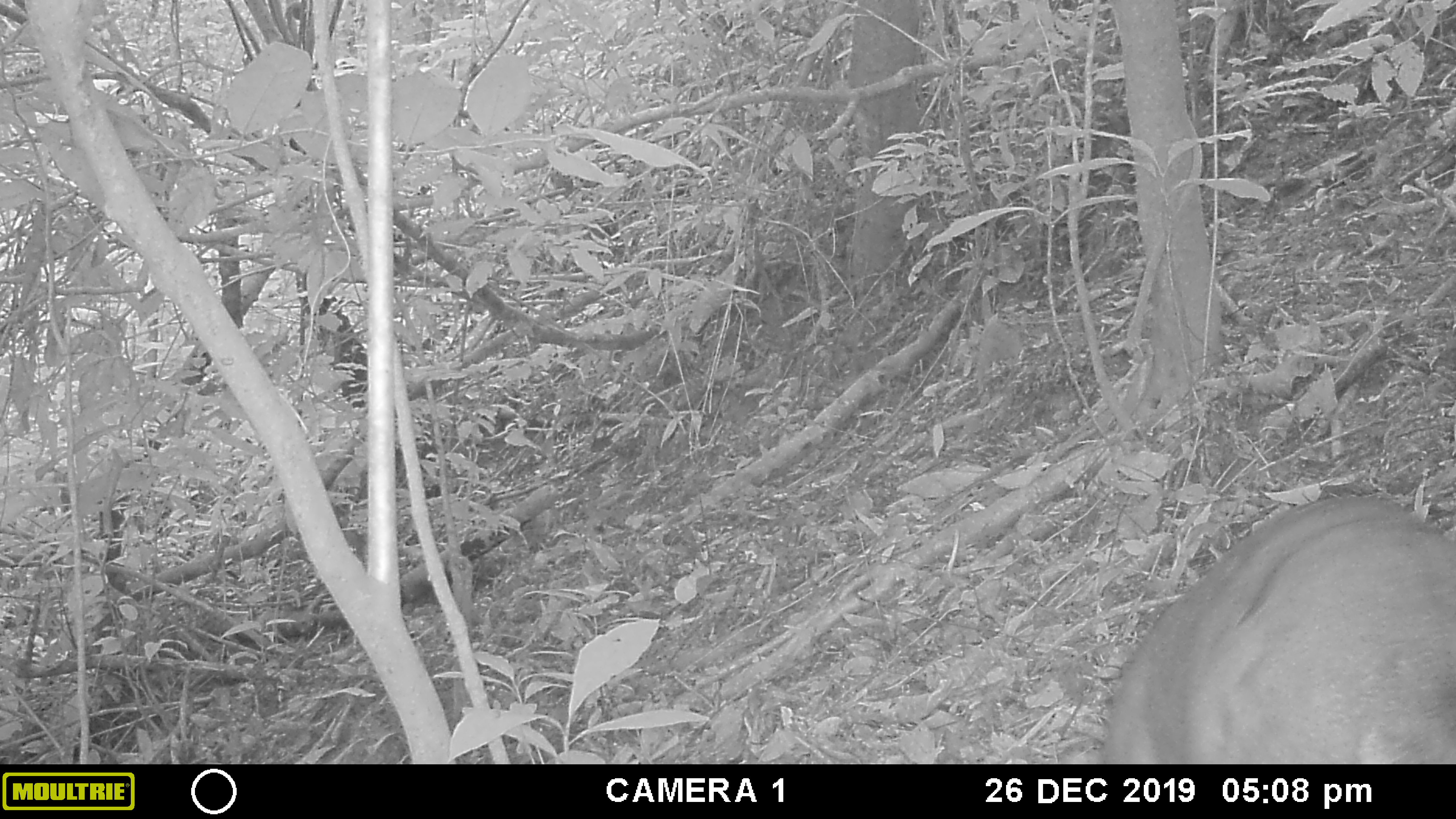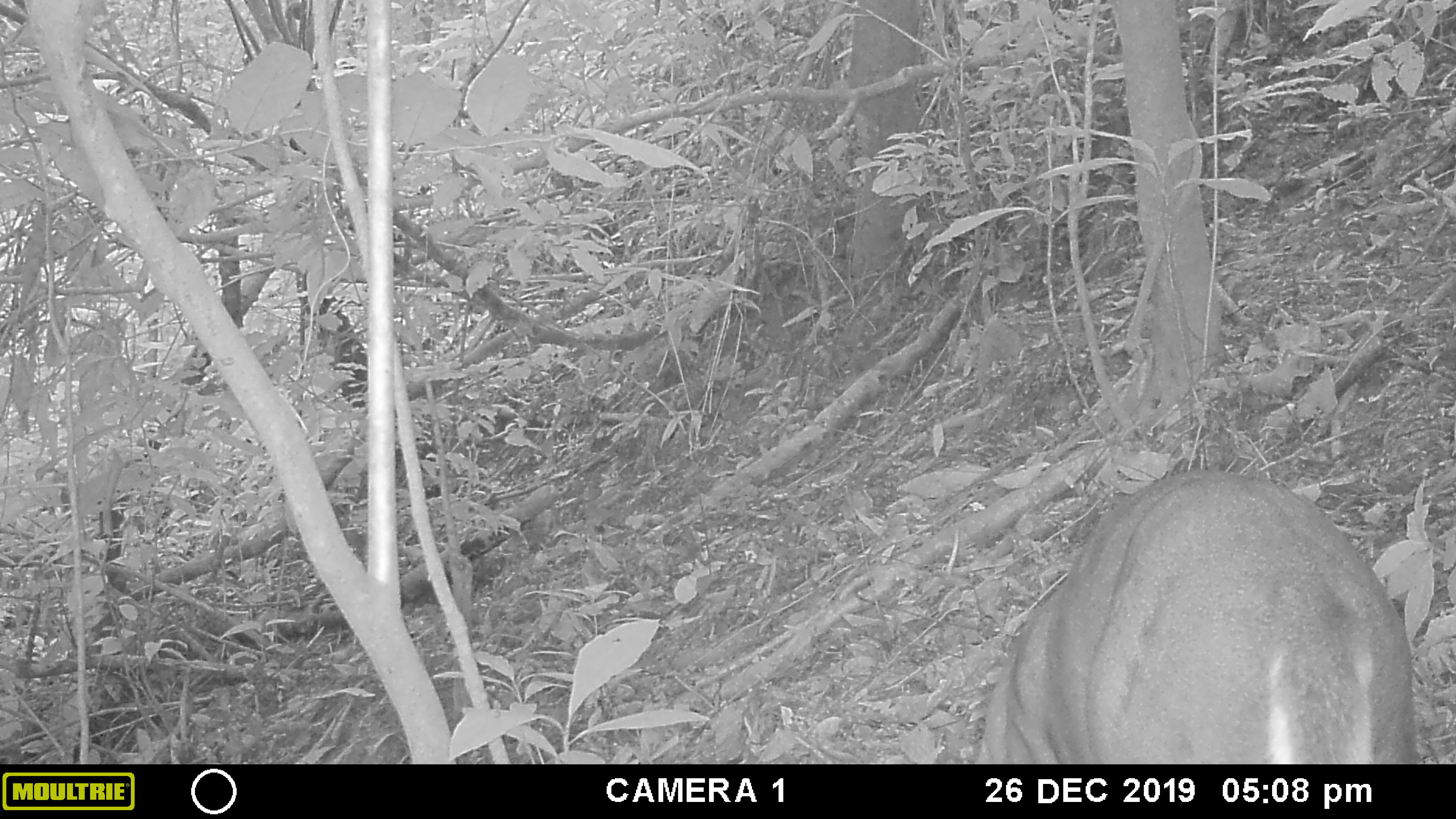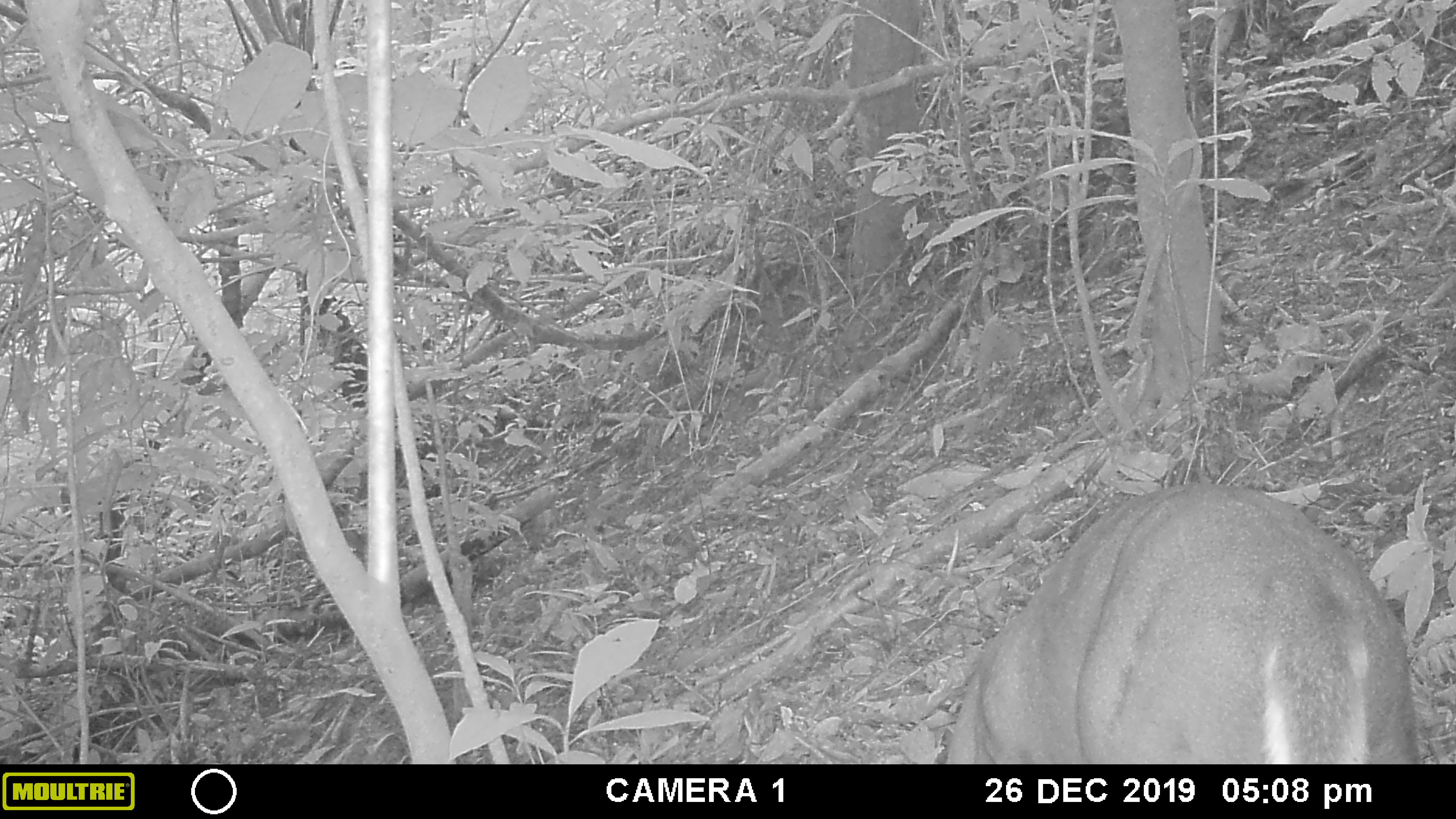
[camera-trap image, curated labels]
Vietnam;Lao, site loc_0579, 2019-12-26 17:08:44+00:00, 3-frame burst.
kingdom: Animalia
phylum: Chordata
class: Mammalia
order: Artiodactyla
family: Cervidae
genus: Muntiacus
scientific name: Muntiacus rooseveltorum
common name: roosevelt's muntjac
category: roosevelts muntjac group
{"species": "roosevelts muntjac group (roosevelt's muntjac) (Muntiacus rooseveltorum)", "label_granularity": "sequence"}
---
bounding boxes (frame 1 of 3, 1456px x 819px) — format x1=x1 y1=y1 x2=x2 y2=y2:
roosevelts muntjac group: x1=1097 y1=497 x2=1455 y2=764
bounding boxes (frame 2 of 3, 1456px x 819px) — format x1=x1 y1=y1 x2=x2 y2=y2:
roosevelts muntjac group: x1=980 y1=466 x2=1420 y2=764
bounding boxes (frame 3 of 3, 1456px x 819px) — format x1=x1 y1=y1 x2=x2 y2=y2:
roosevelts muntjac group: x1=946 y1=480 x2=1422 y2=764